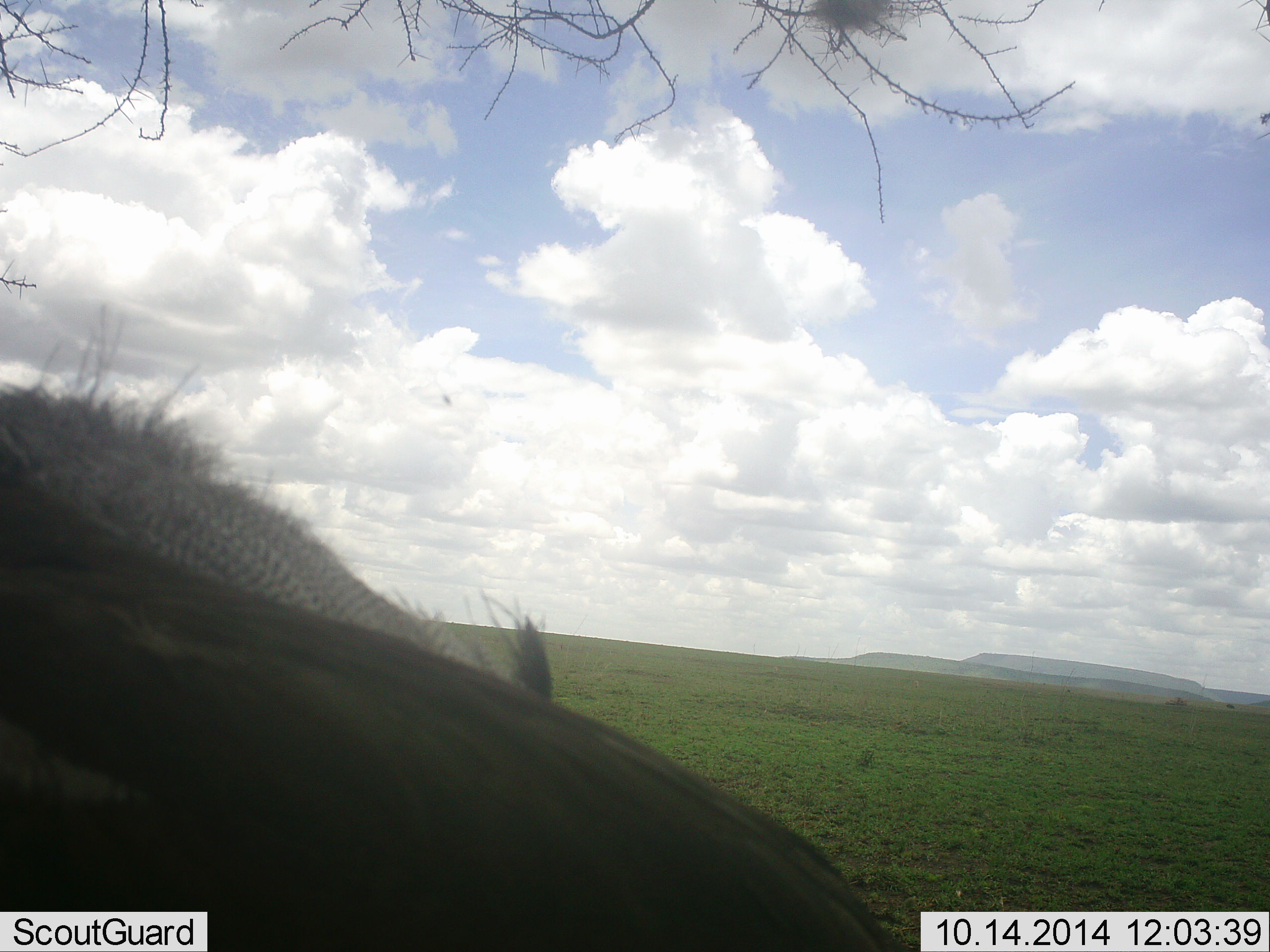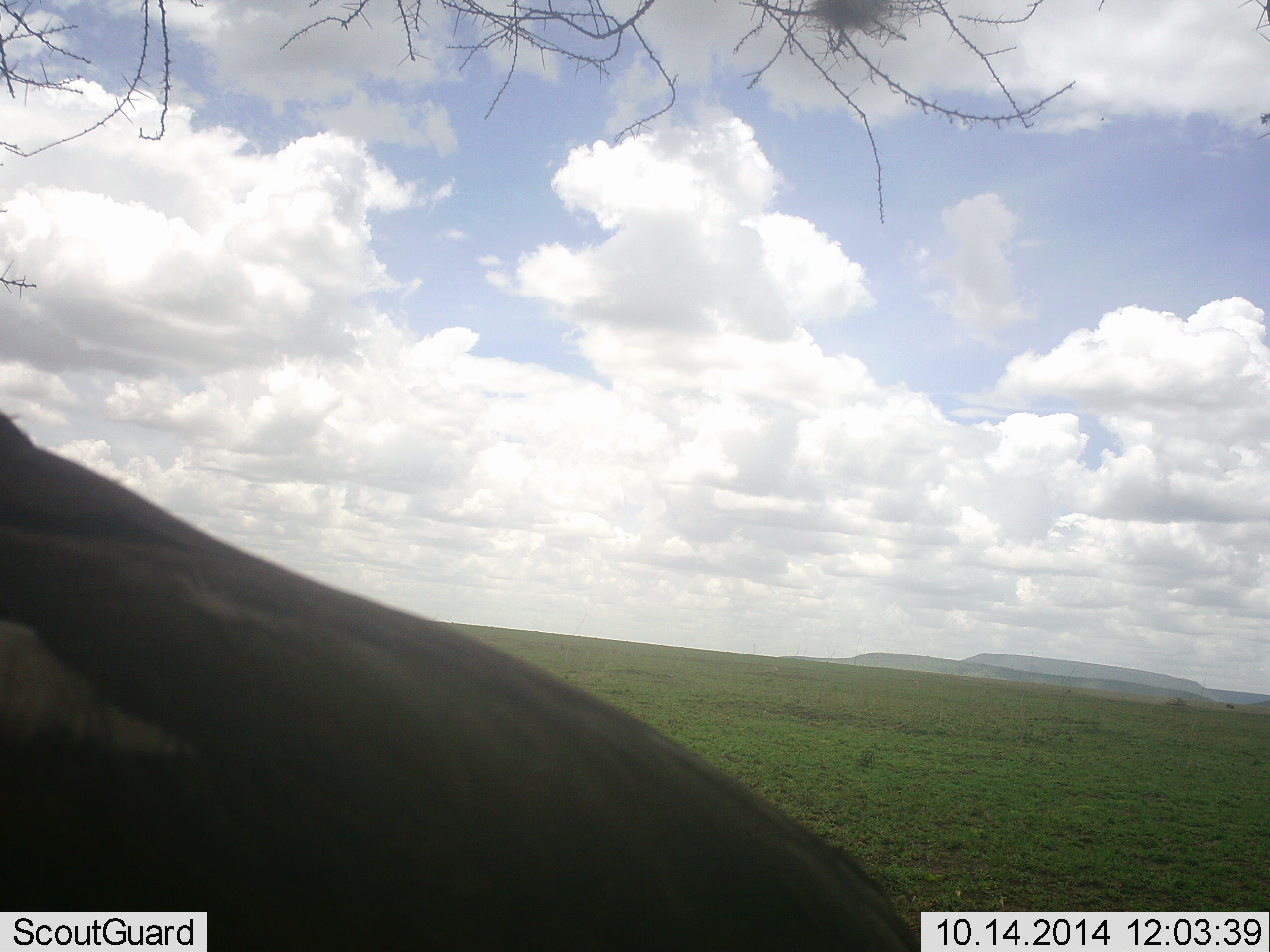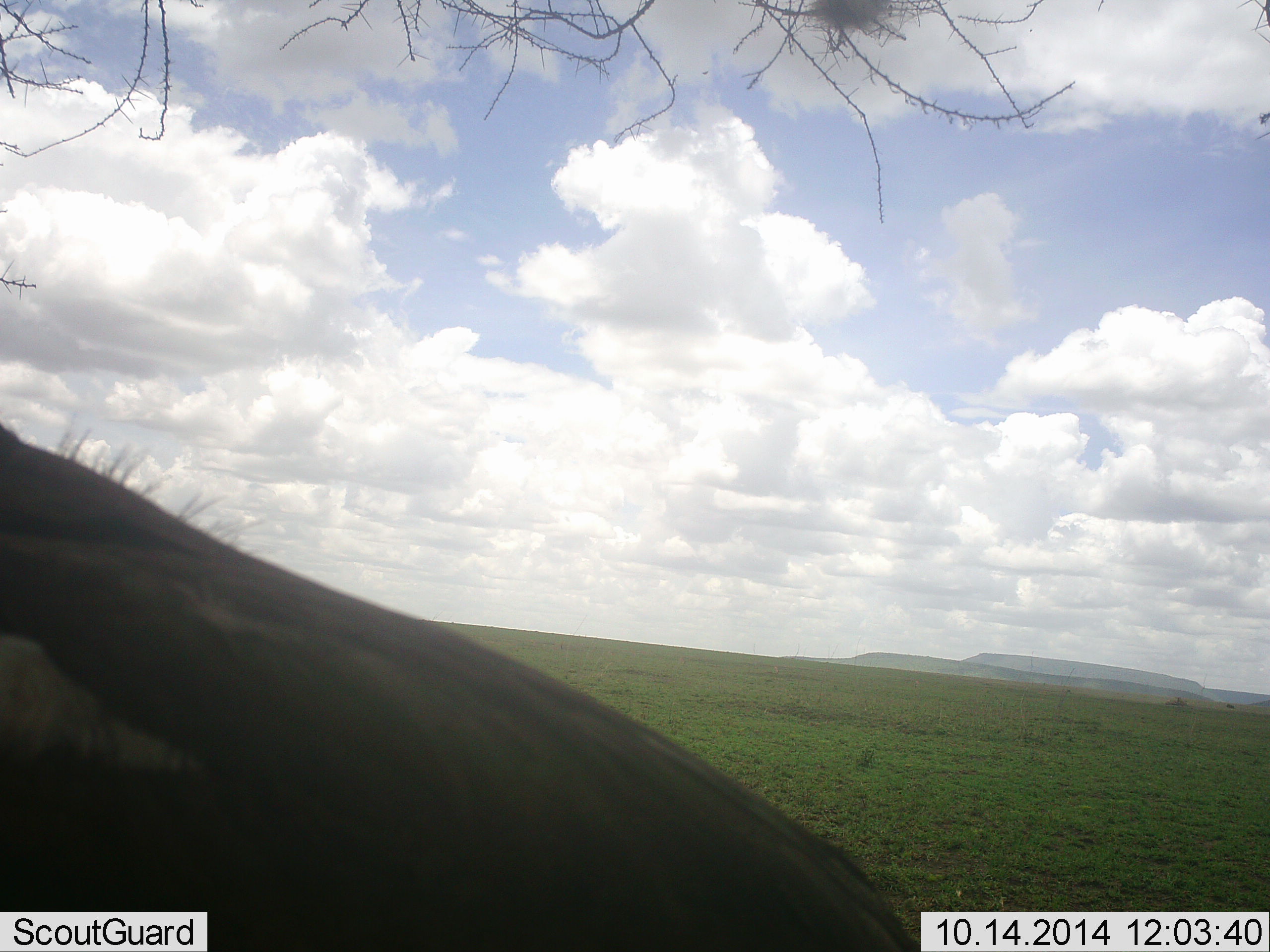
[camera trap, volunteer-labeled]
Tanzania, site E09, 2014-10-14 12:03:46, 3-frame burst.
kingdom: Animalia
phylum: Chordata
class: Mammalia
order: Artiodactyla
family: Bovidae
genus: Connochaetes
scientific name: Connochaetes taurinus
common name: blue wildebeest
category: wildebeest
Wildebeest (blue wildebeest) (Connochaetes taurinus), count 1. Behavior (volunteer vote fractions): standing 71%, resting 14%, moving 14%, interacting 0%. Young present (vote fraction): 0%. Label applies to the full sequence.